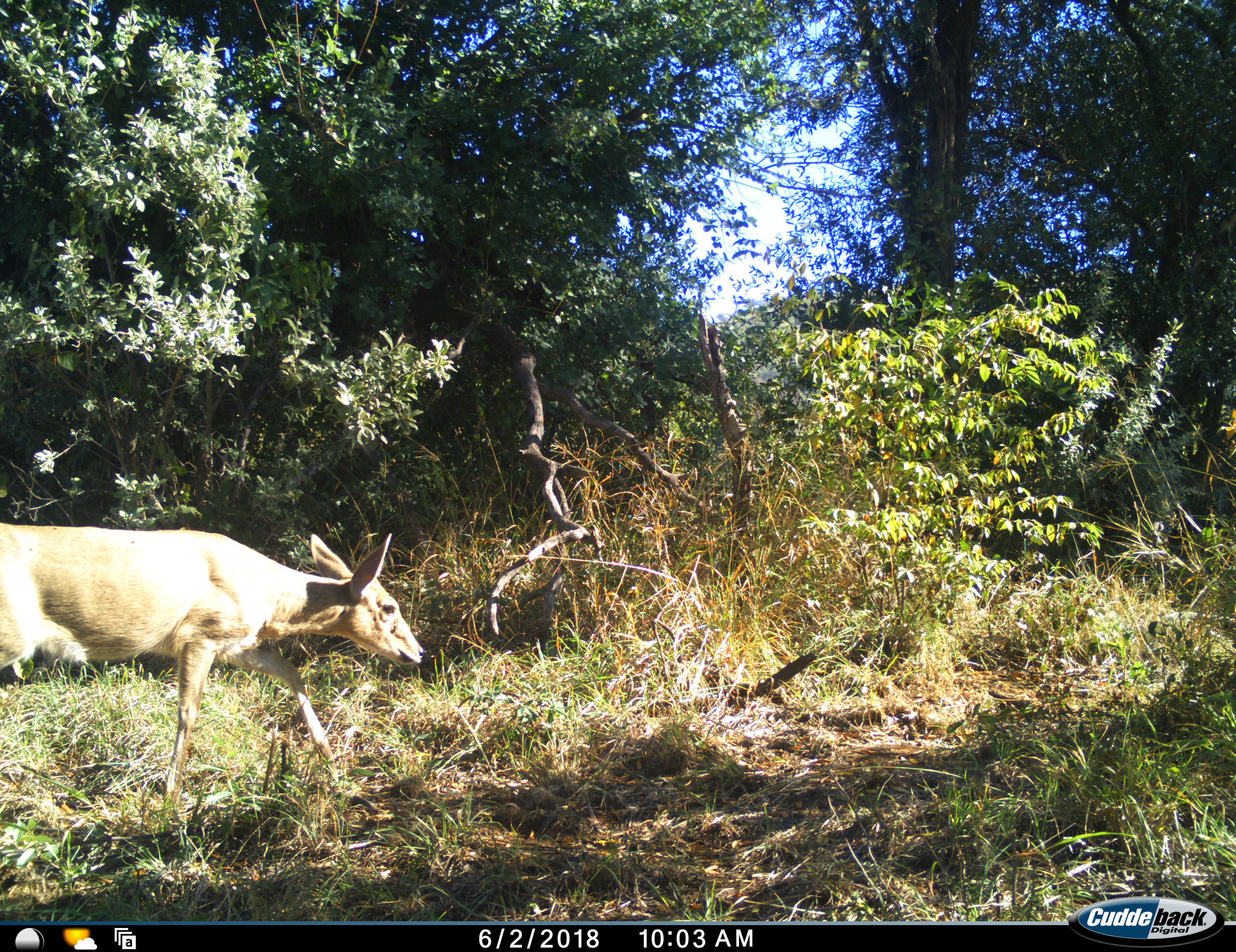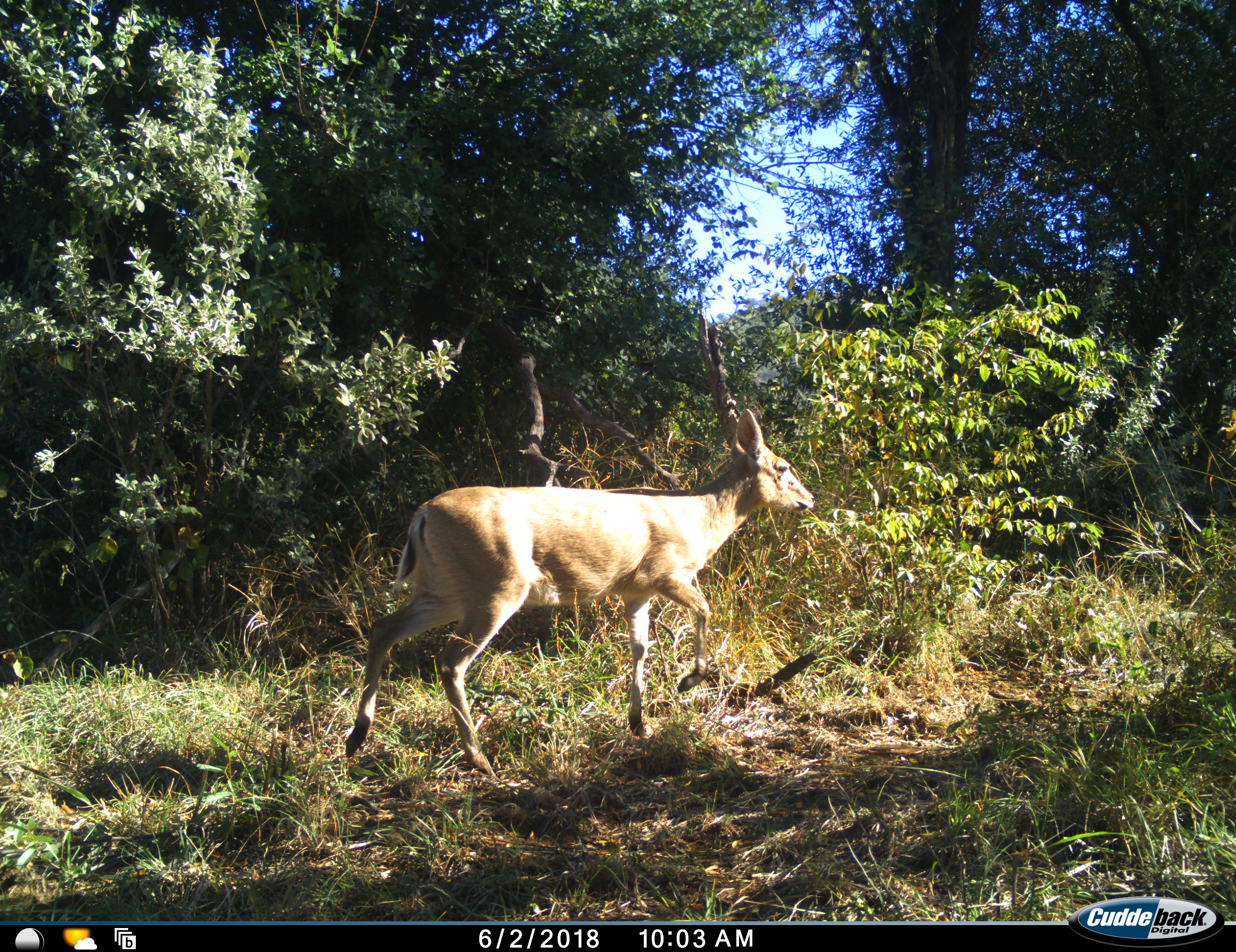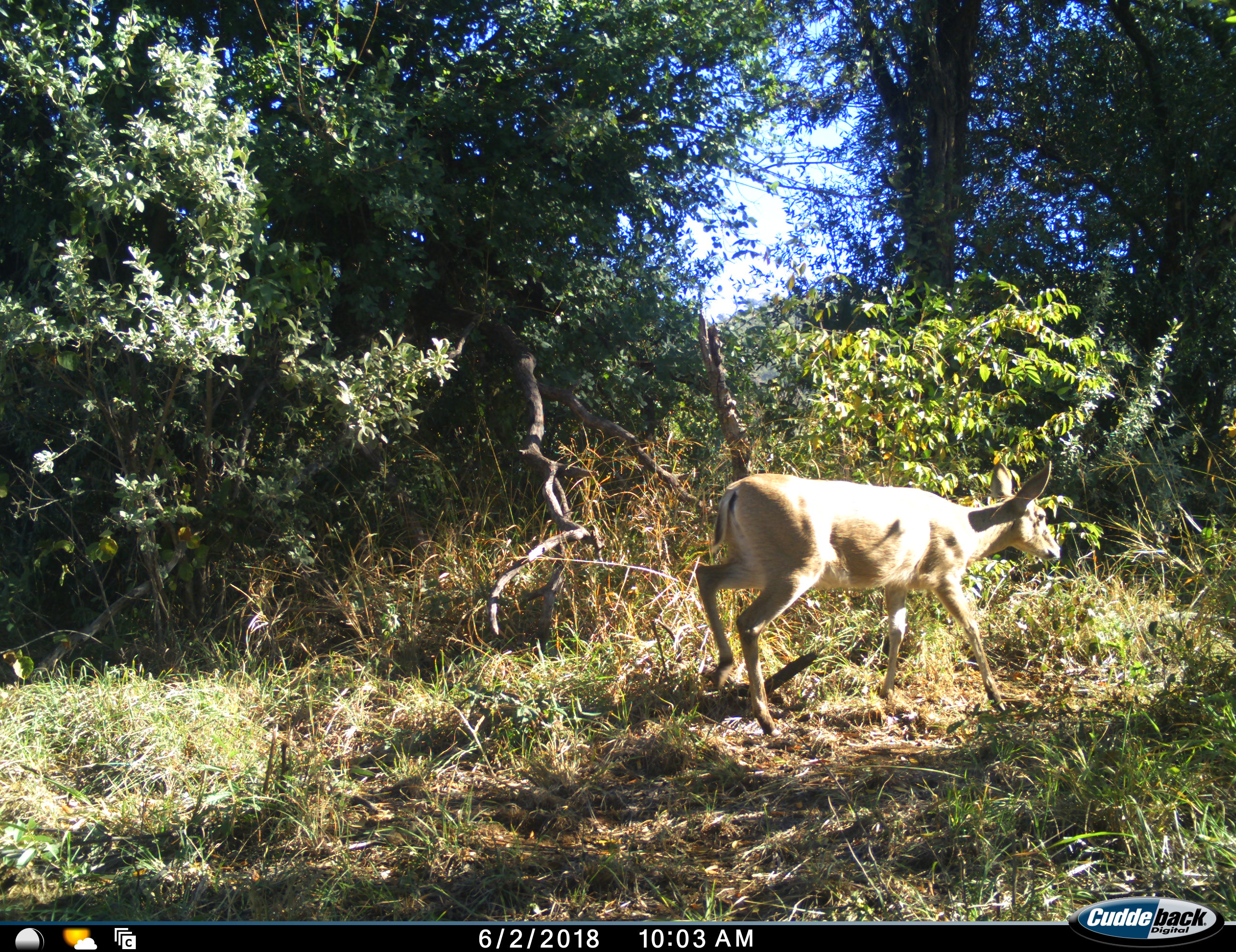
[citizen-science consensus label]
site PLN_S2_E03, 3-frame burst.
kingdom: Animalia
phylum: Chordata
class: Mammalia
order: Artiodactyla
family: Bovidae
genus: Sylvicapra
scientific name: Sylvicapra grimmia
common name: common duiker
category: duikercommongrey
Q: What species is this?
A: Duikercommongrey (common duiker) (Sylvicapra grimmia).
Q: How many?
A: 1.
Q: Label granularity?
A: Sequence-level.